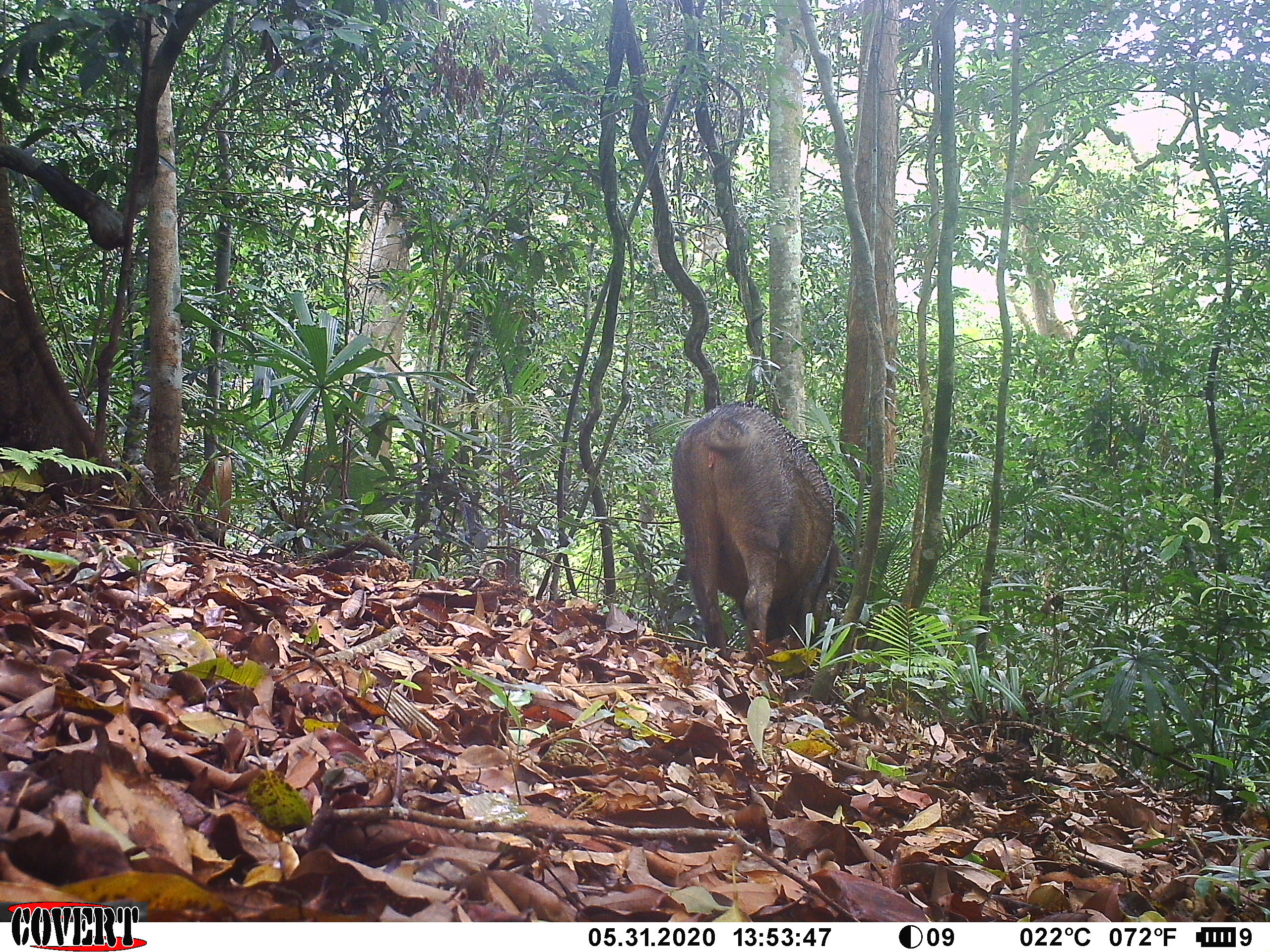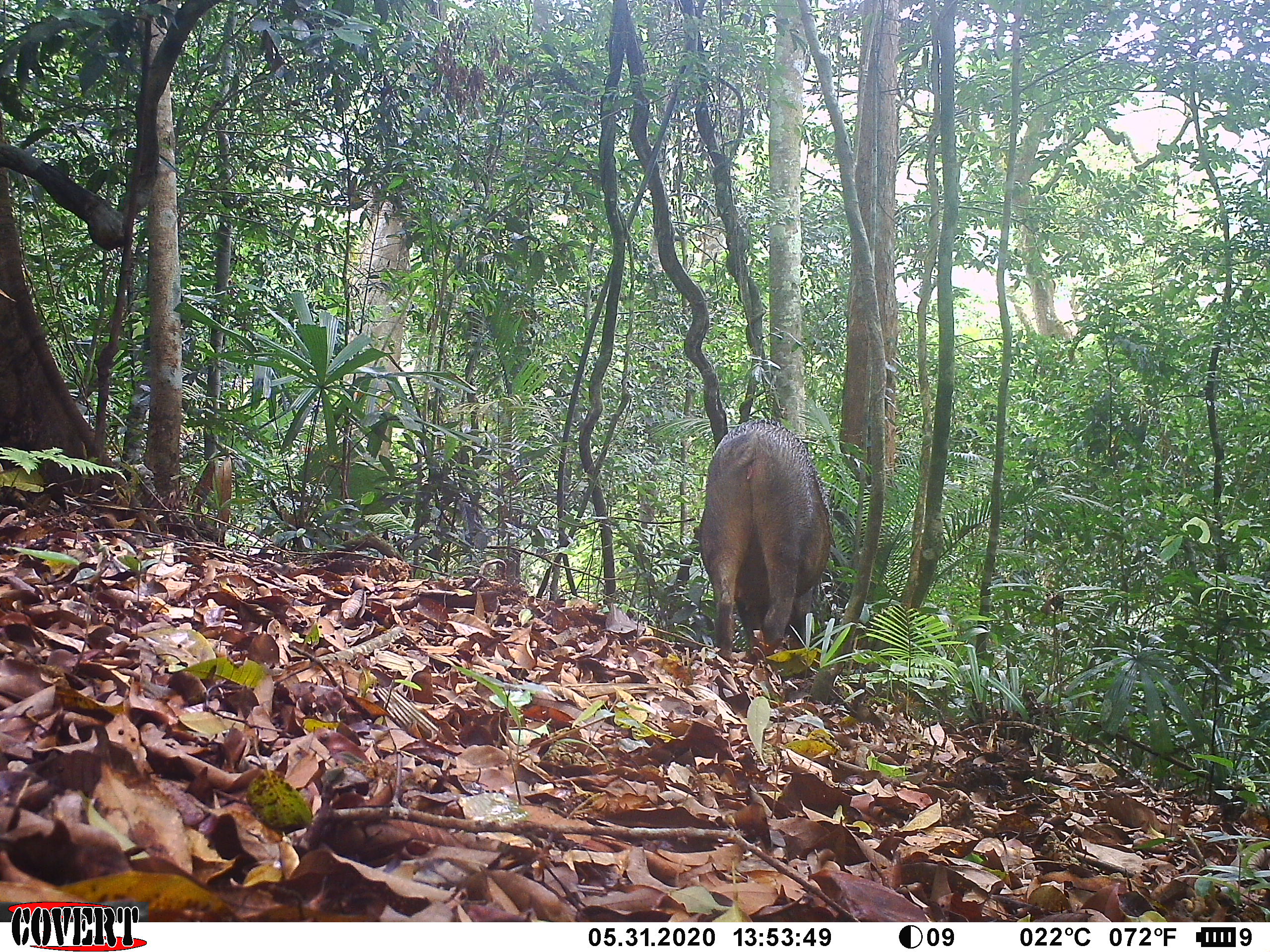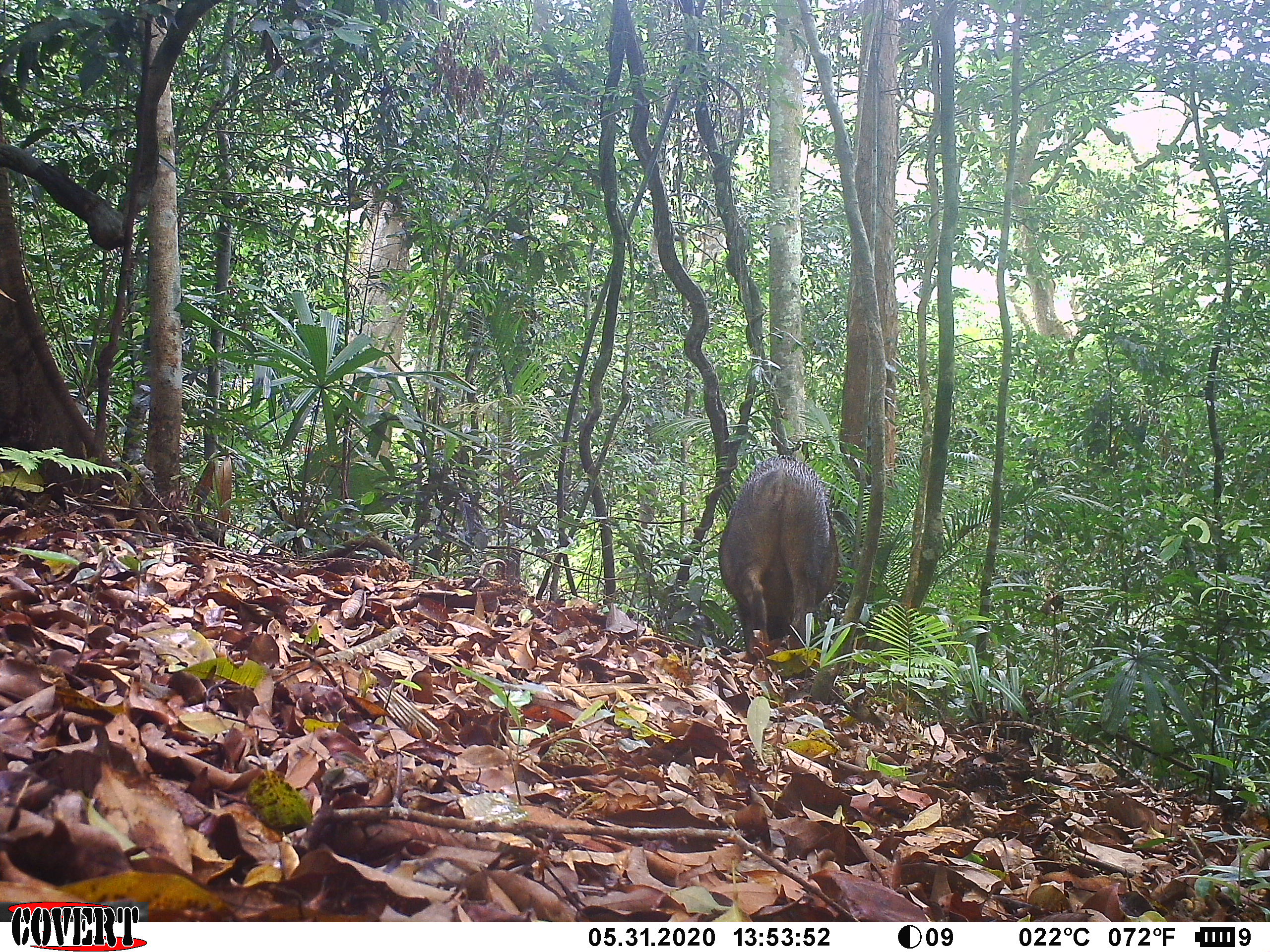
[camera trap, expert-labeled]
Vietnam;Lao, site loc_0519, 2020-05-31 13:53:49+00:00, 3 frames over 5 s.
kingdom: Animalia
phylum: Chordata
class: Mammalia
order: Artiodactyla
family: Suidae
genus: Sus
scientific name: Sus scrofa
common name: eurasian wild pig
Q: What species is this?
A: Eurasian wild pig (Sus scrofa).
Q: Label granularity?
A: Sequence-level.